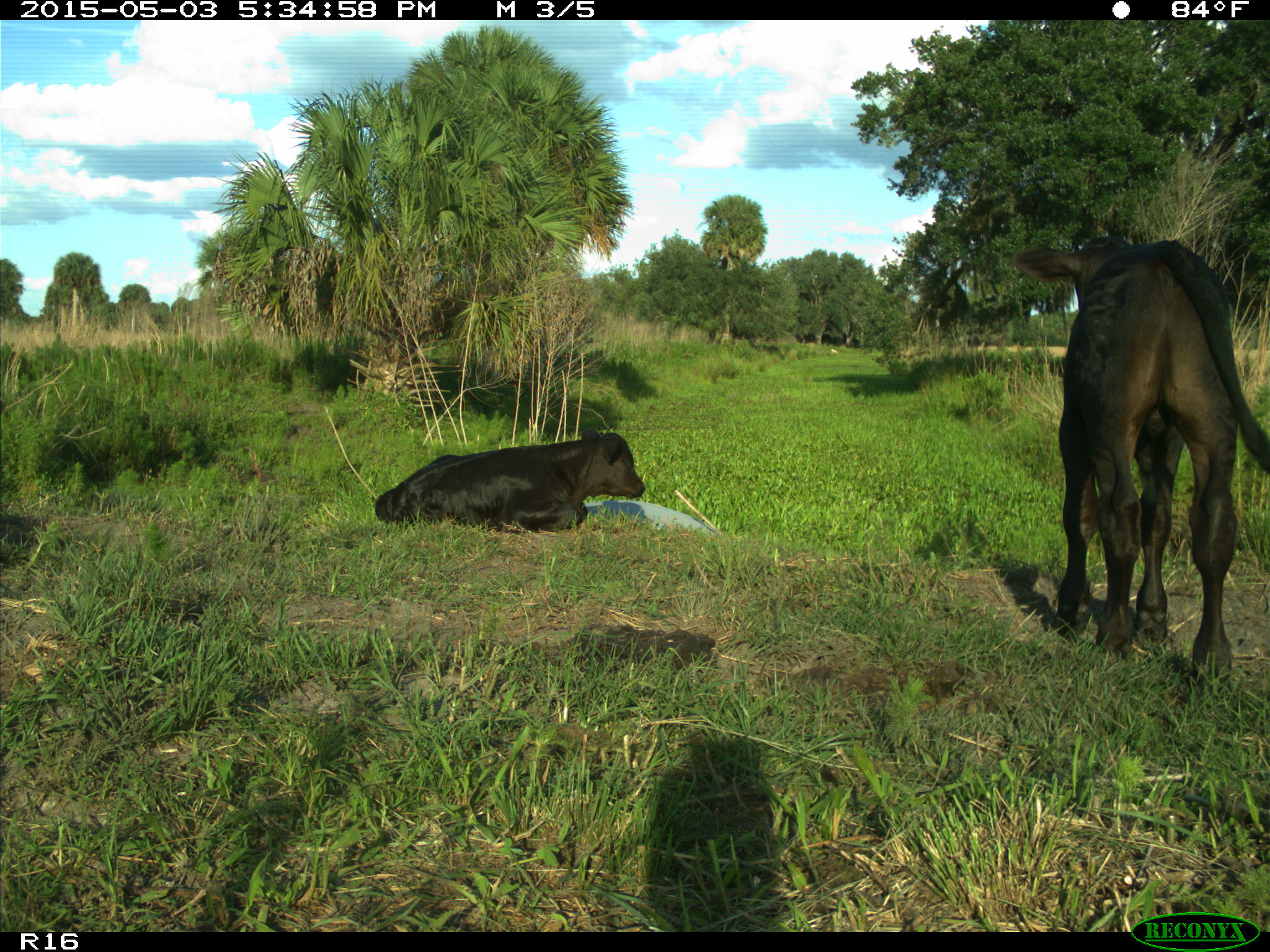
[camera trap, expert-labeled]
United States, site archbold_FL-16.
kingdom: Animalia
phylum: Chordata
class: Mammalia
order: Artiodactyla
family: Bovidae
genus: Bos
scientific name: Bos taurus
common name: domestic cow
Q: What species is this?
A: Bos taurus (domestic cow).